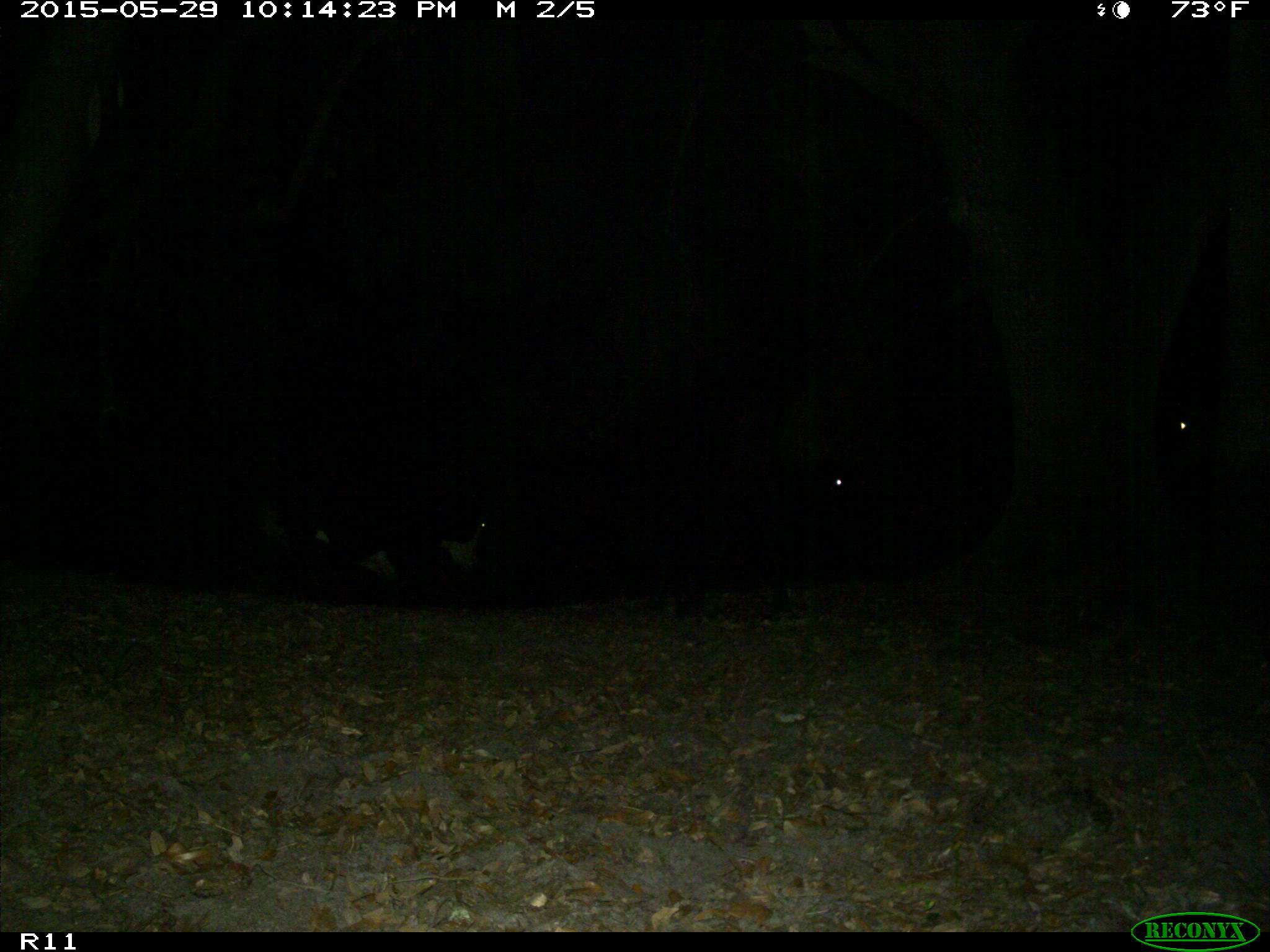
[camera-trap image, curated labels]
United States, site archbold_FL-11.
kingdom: Animalia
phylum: Chordata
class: Mammalia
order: Artiodactyla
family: Bovidae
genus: Bos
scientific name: Bos taurus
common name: domestic cow